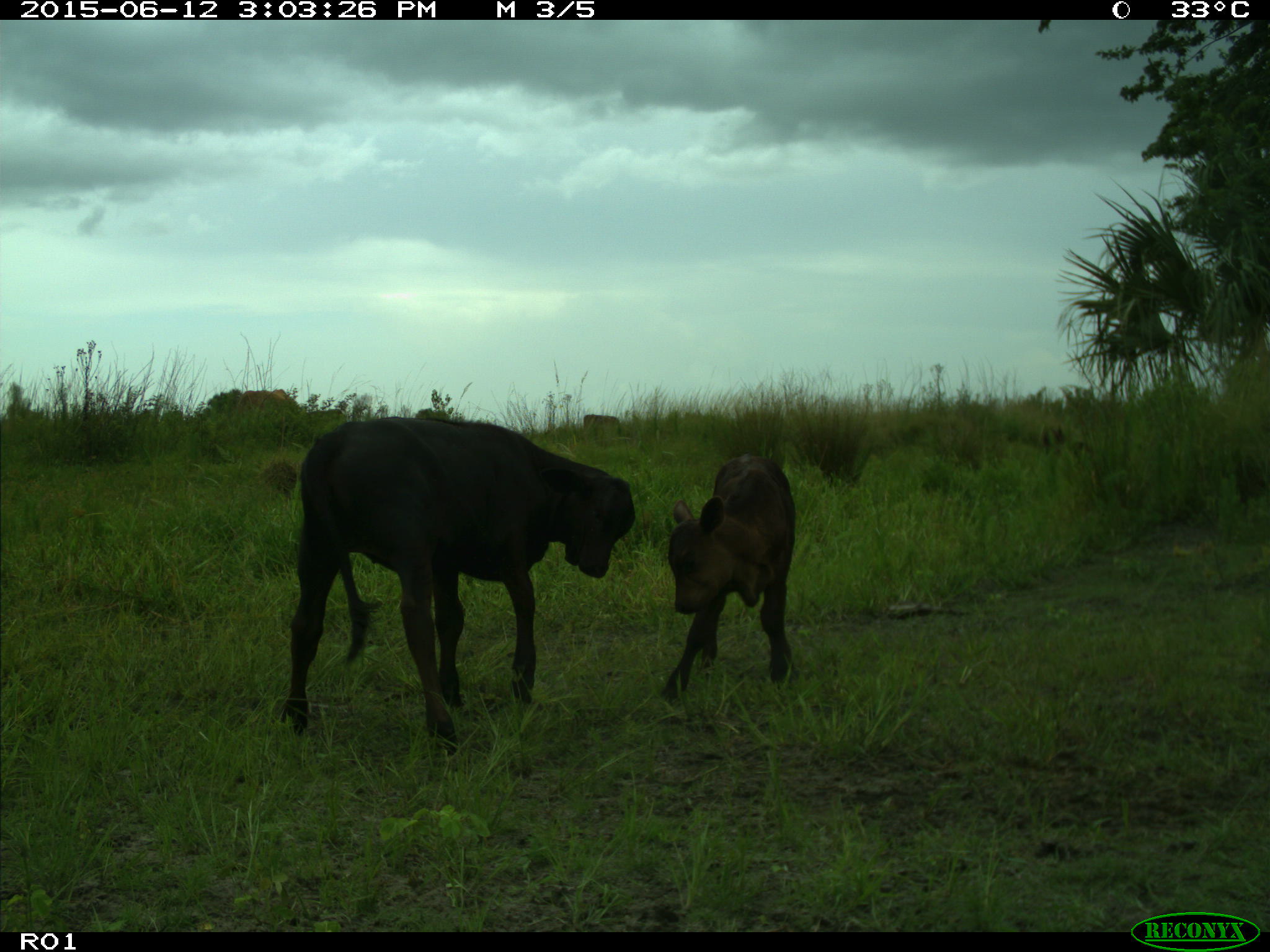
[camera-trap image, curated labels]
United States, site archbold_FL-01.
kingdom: Animalia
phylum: Chordata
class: Mammalia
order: Artiodactyla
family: Bovidae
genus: Bos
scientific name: Bos taurus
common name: domestic cow